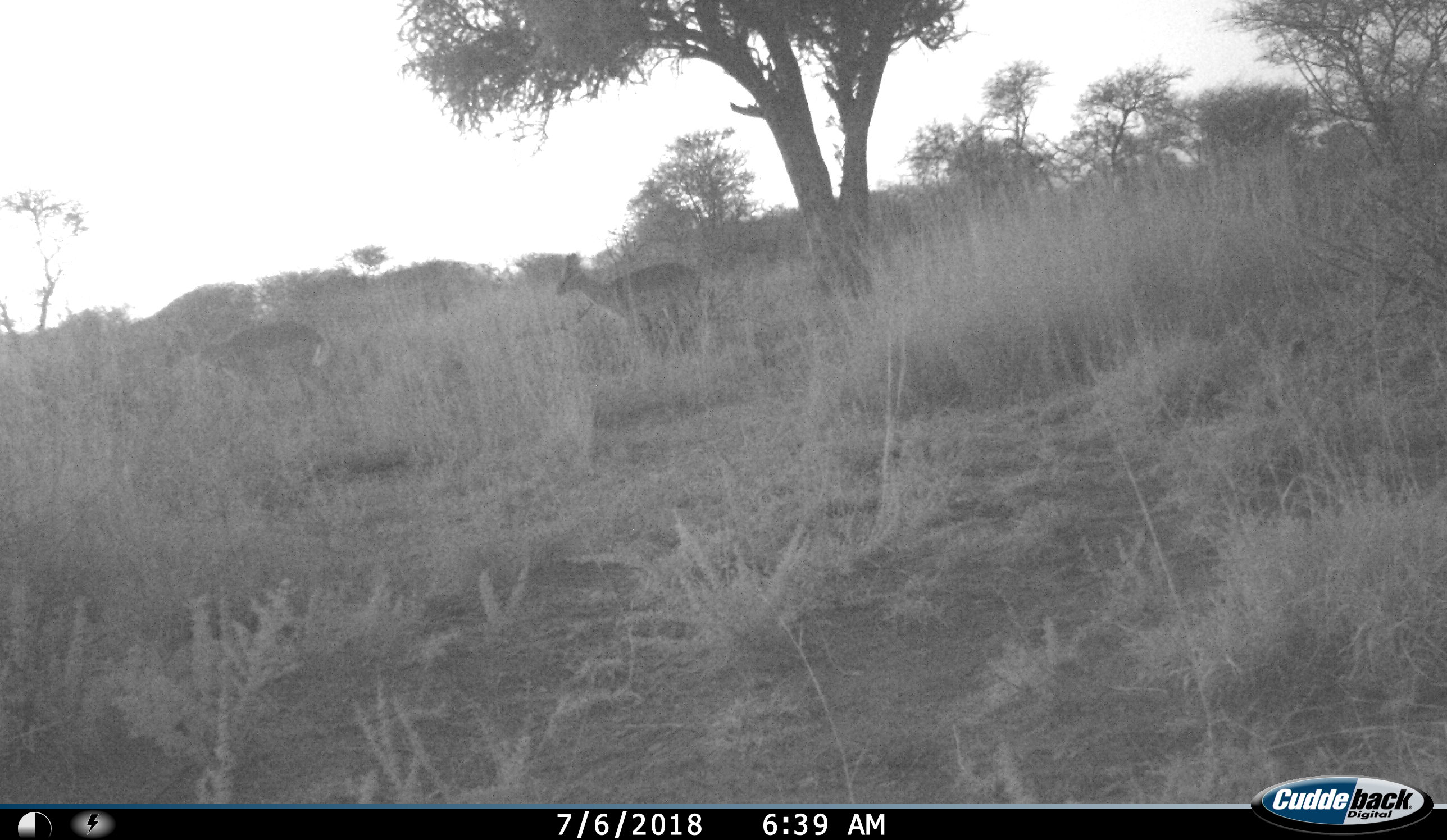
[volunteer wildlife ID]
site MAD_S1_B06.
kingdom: Animalia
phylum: Chordata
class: Mammalia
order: Artiodactyla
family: Bovidae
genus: Aepyceros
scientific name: Aepyceros melampus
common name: impala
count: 2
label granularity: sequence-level